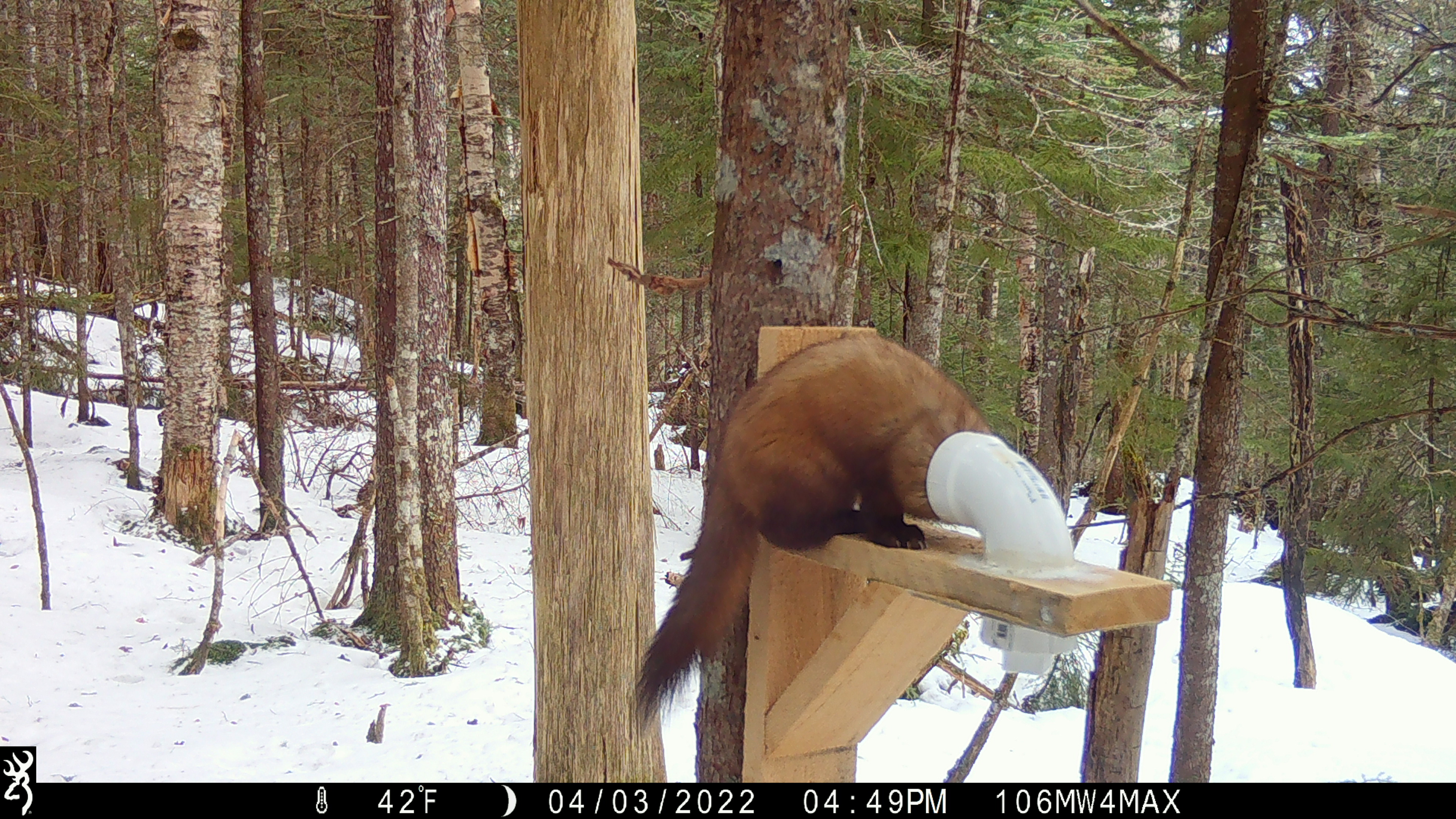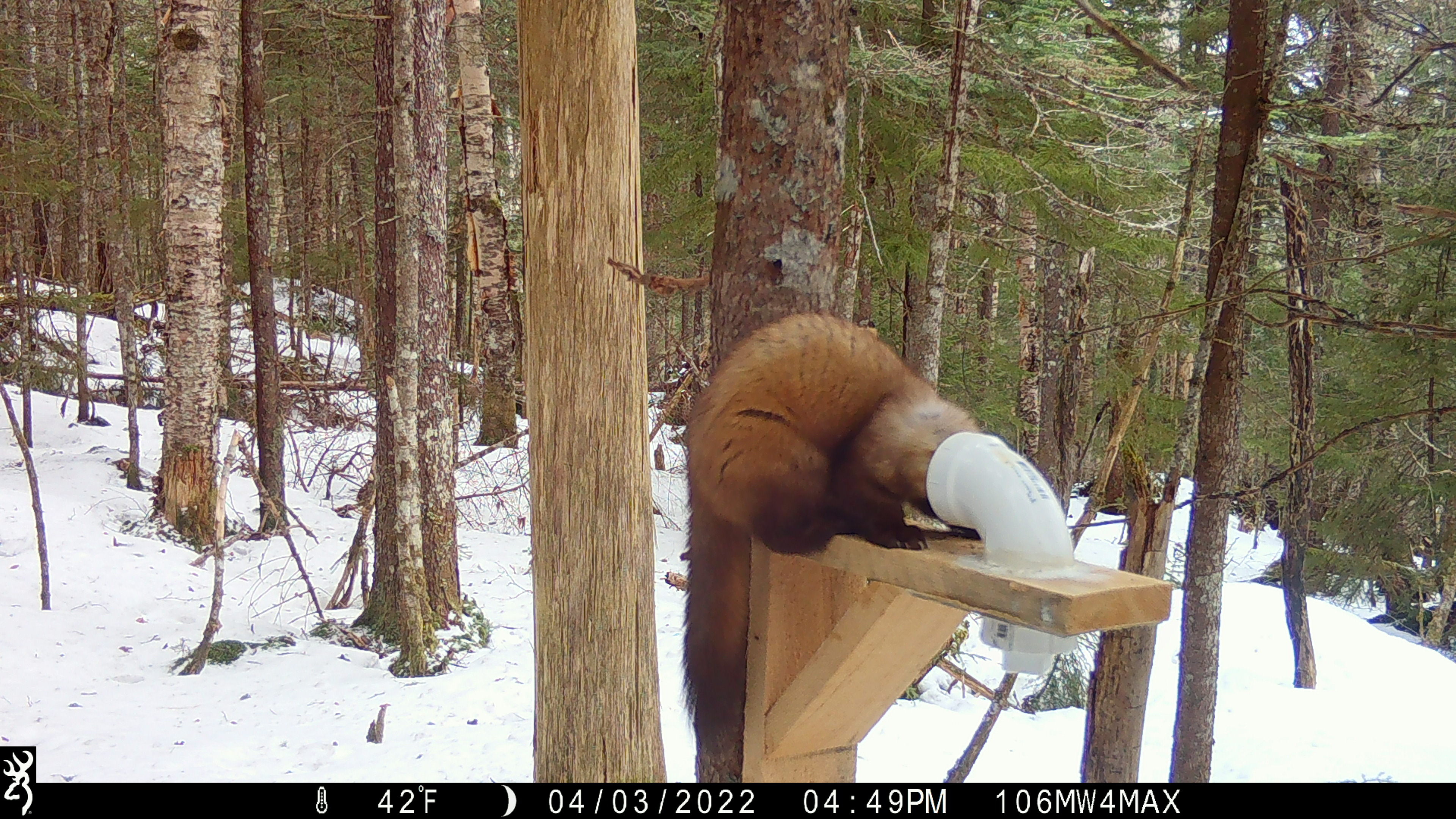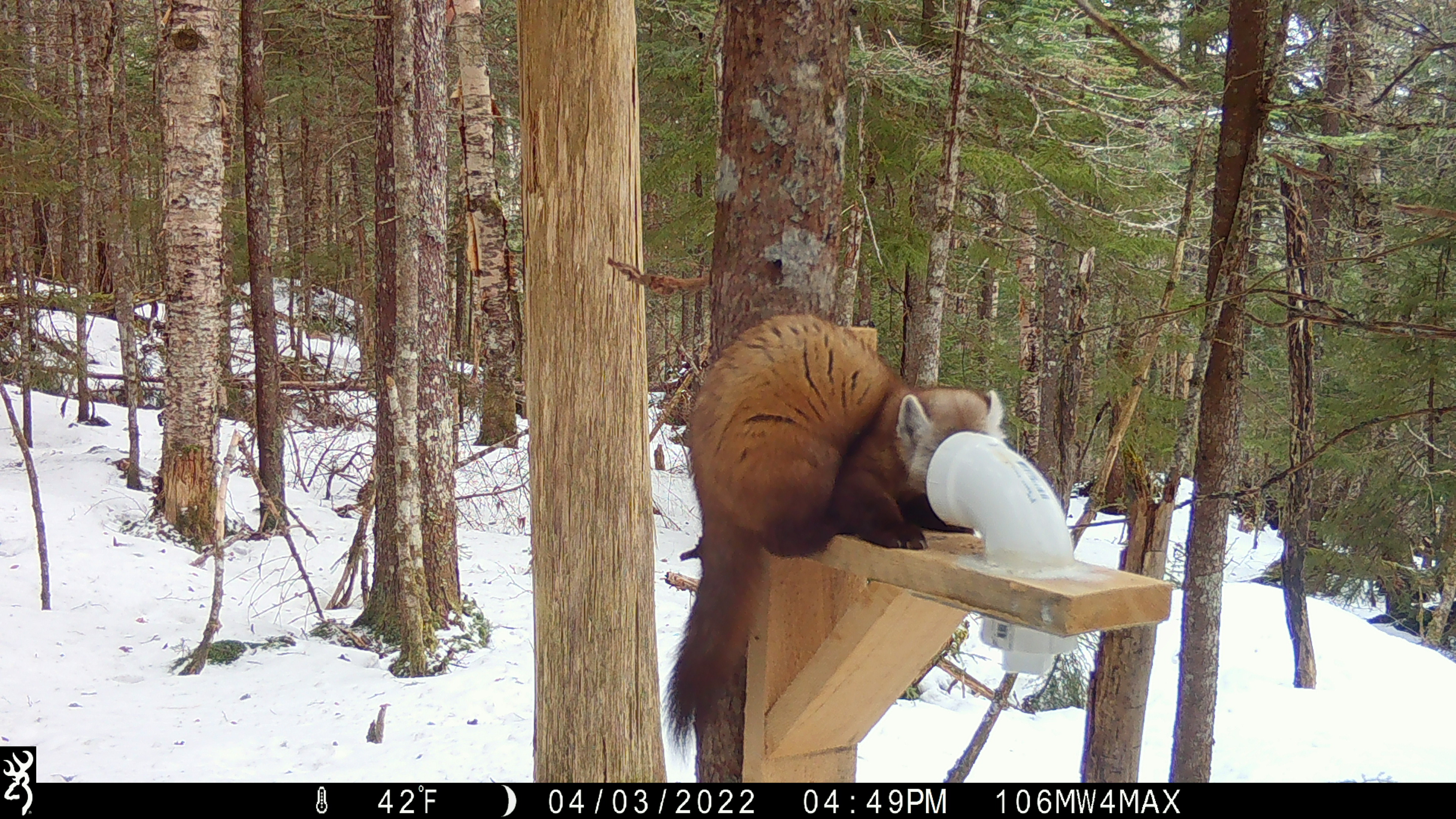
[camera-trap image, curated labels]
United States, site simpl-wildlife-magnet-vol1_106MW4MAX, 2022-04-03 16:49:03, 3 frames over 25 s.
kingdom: Animalia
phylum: Chordata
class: Mammalia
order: Carnivora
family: Mustelidae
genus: Martes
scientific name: Martes americana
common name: american marten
American marten (Martes americana).